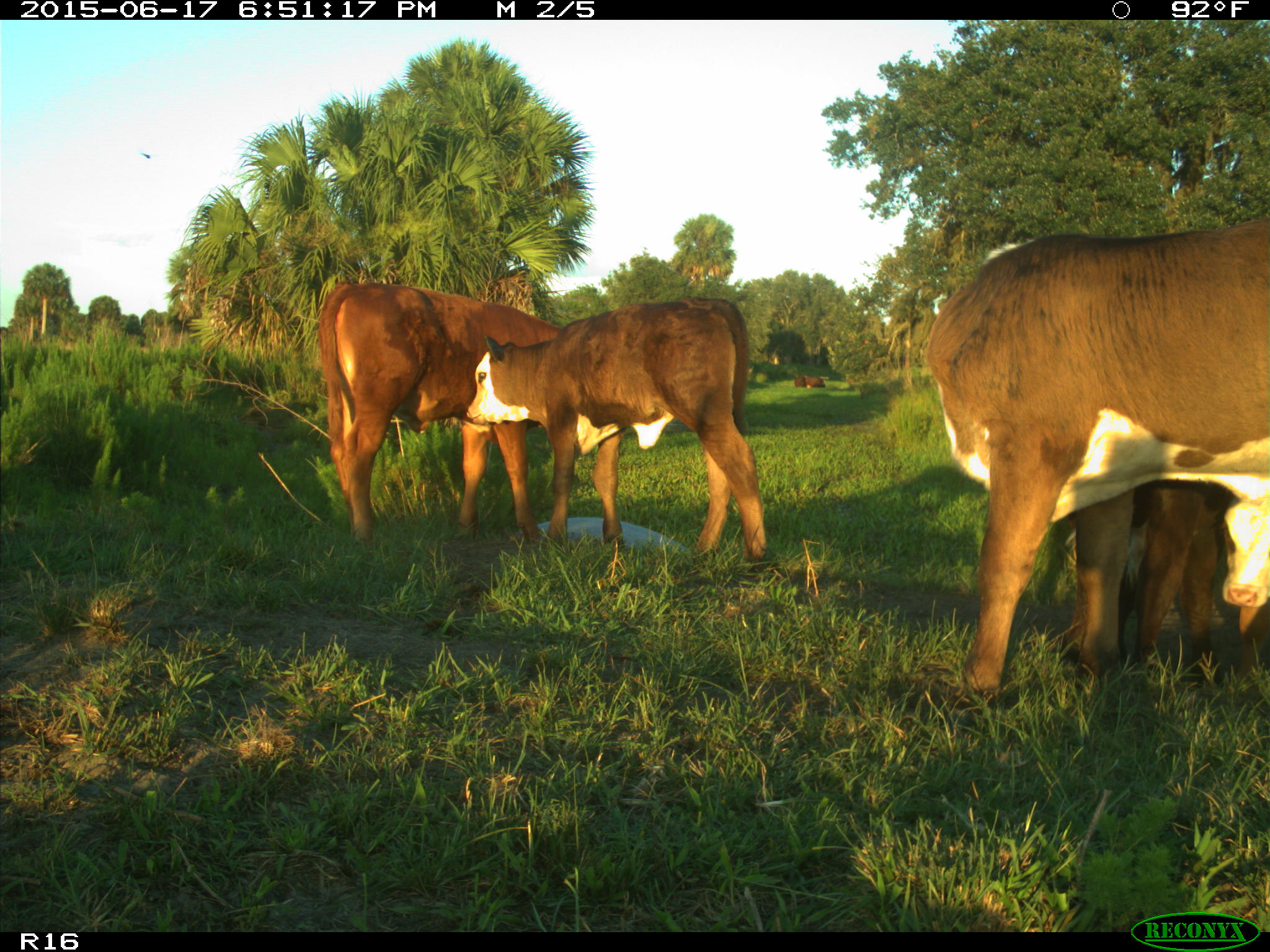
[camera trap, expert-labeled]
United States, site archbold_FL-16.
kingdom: Animalia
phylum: Chordata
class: Mammalia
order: Artiodactyla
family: Bovidae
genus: Bos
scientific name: Bos taurus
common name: domestic cow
Bos taurus (domestic cow).